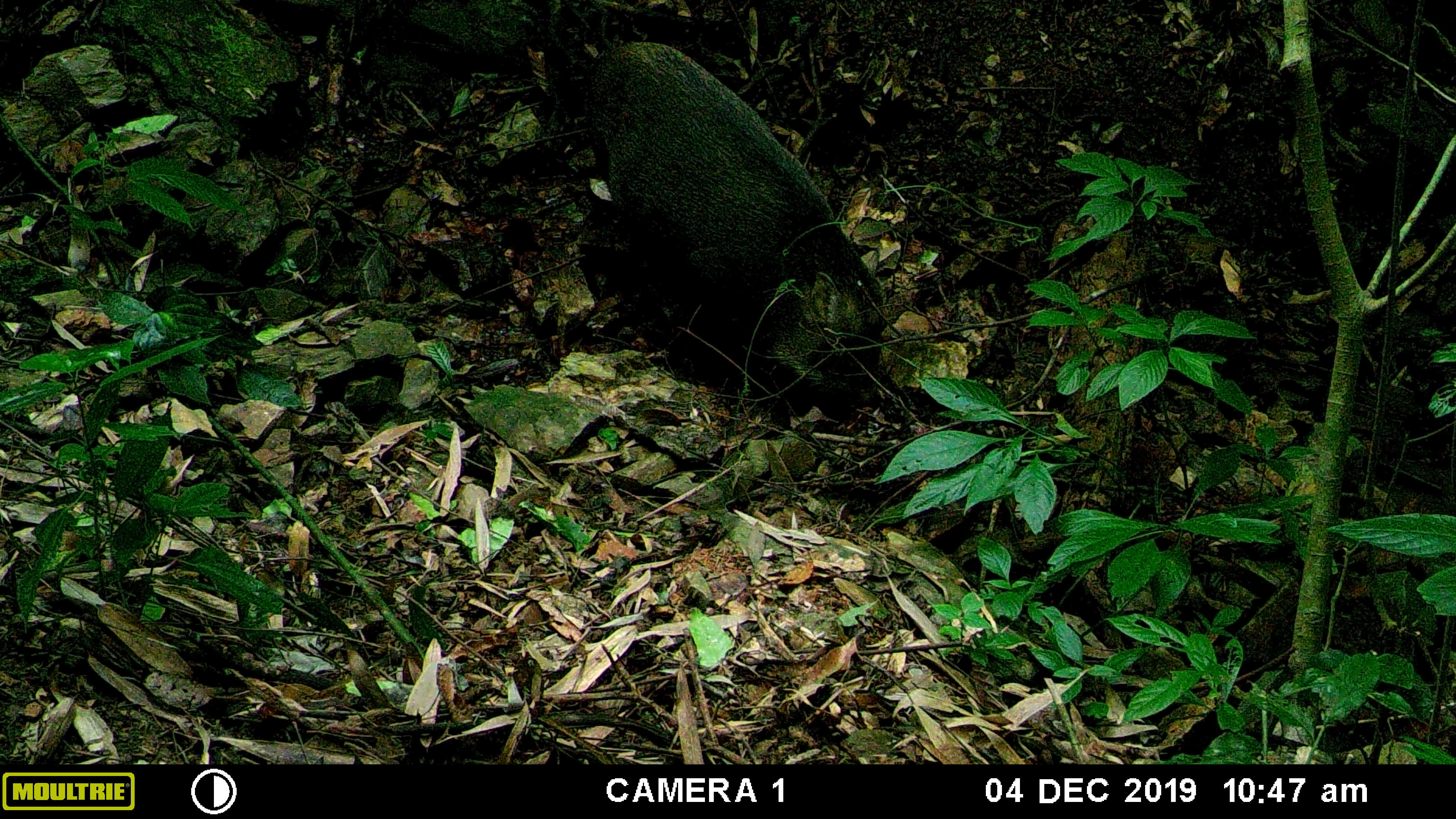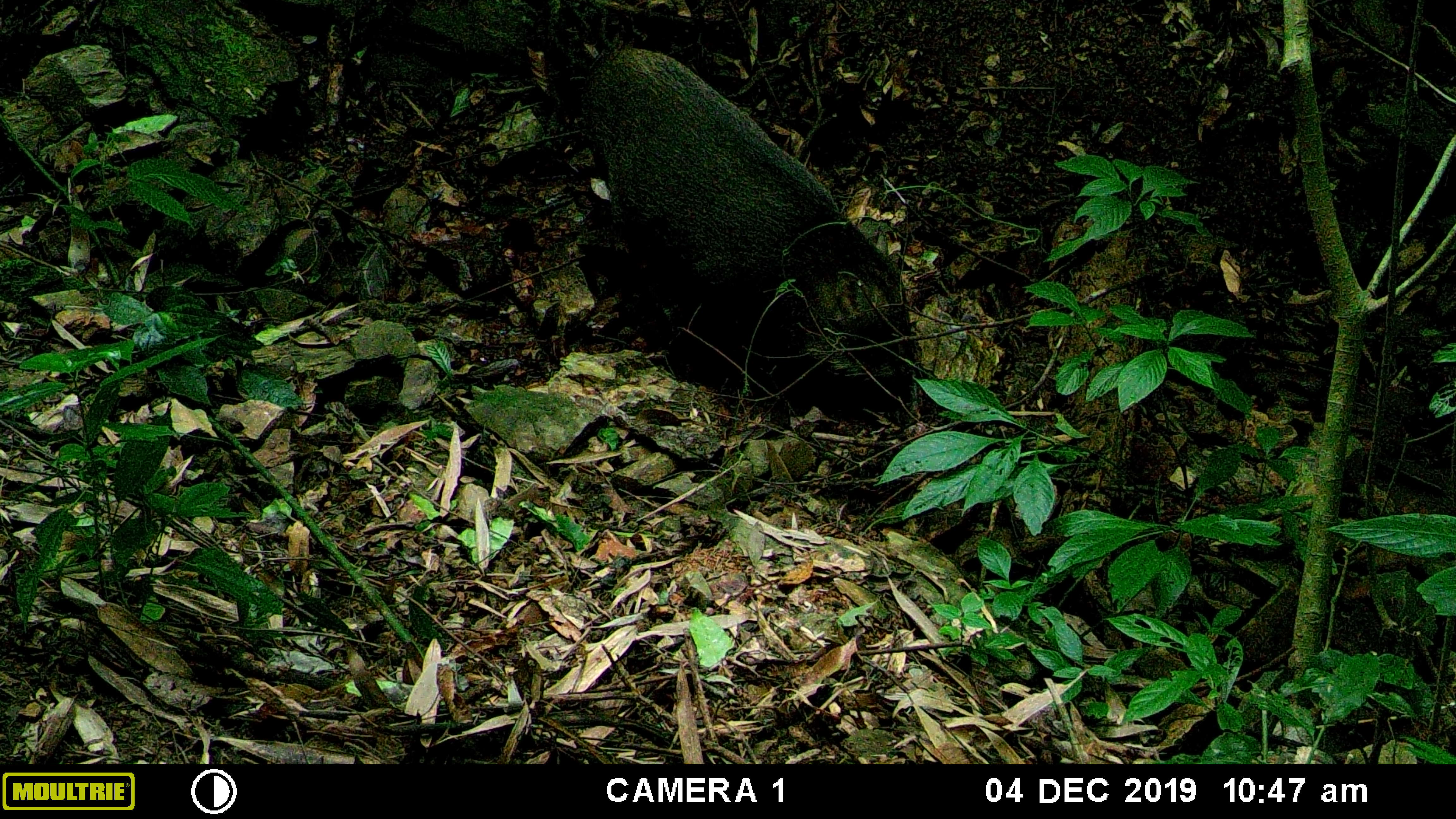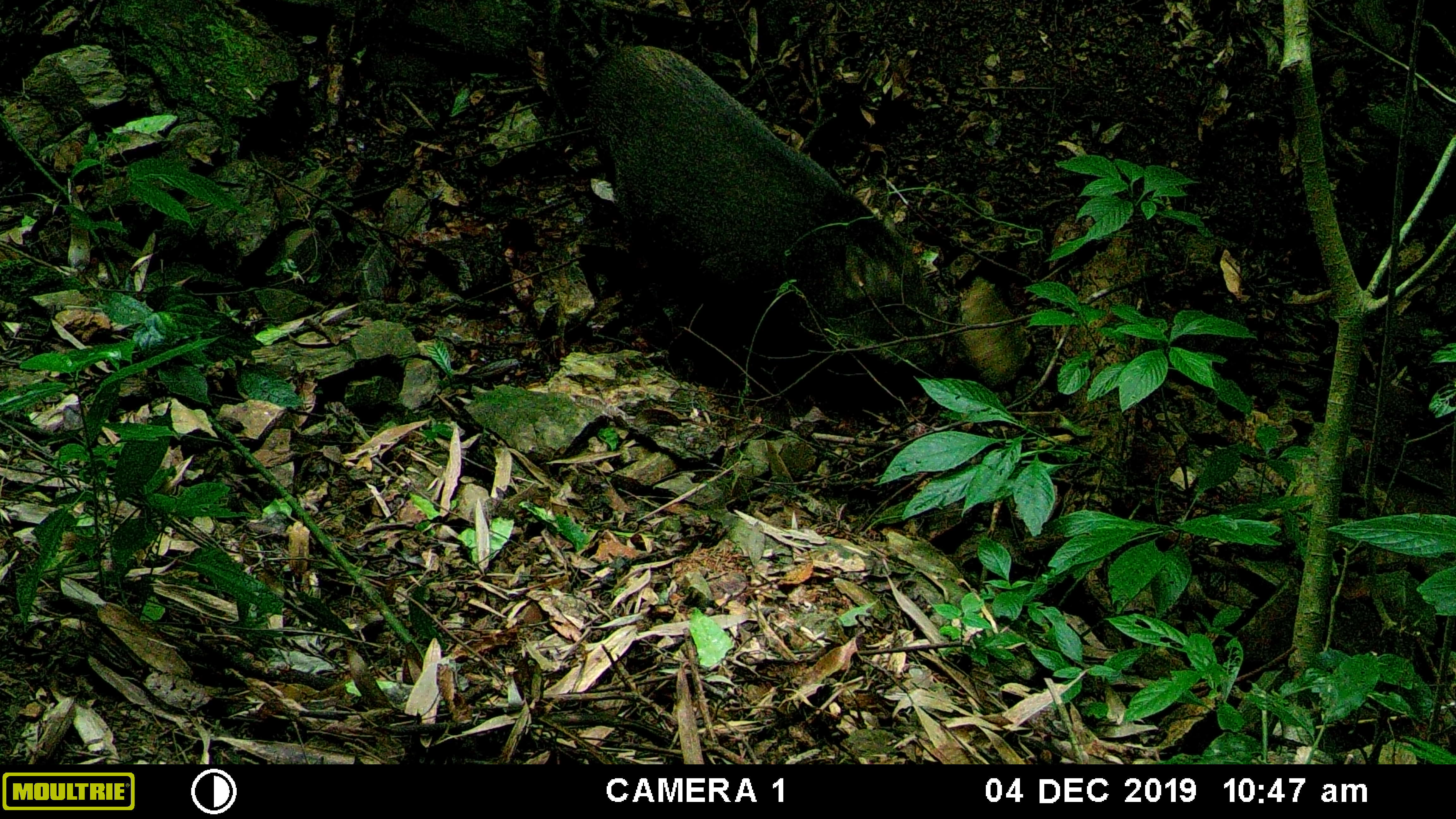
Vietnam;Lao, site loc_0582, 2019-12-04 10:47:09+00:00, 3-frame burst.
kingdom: Animalia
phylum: Chordata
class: Mammalia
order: Artiodactyla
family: Suidae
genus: Sus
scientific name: Sus scrofa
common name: eurasian wild pig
Eurasian wild pig (Sus scrofa). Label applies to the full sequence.